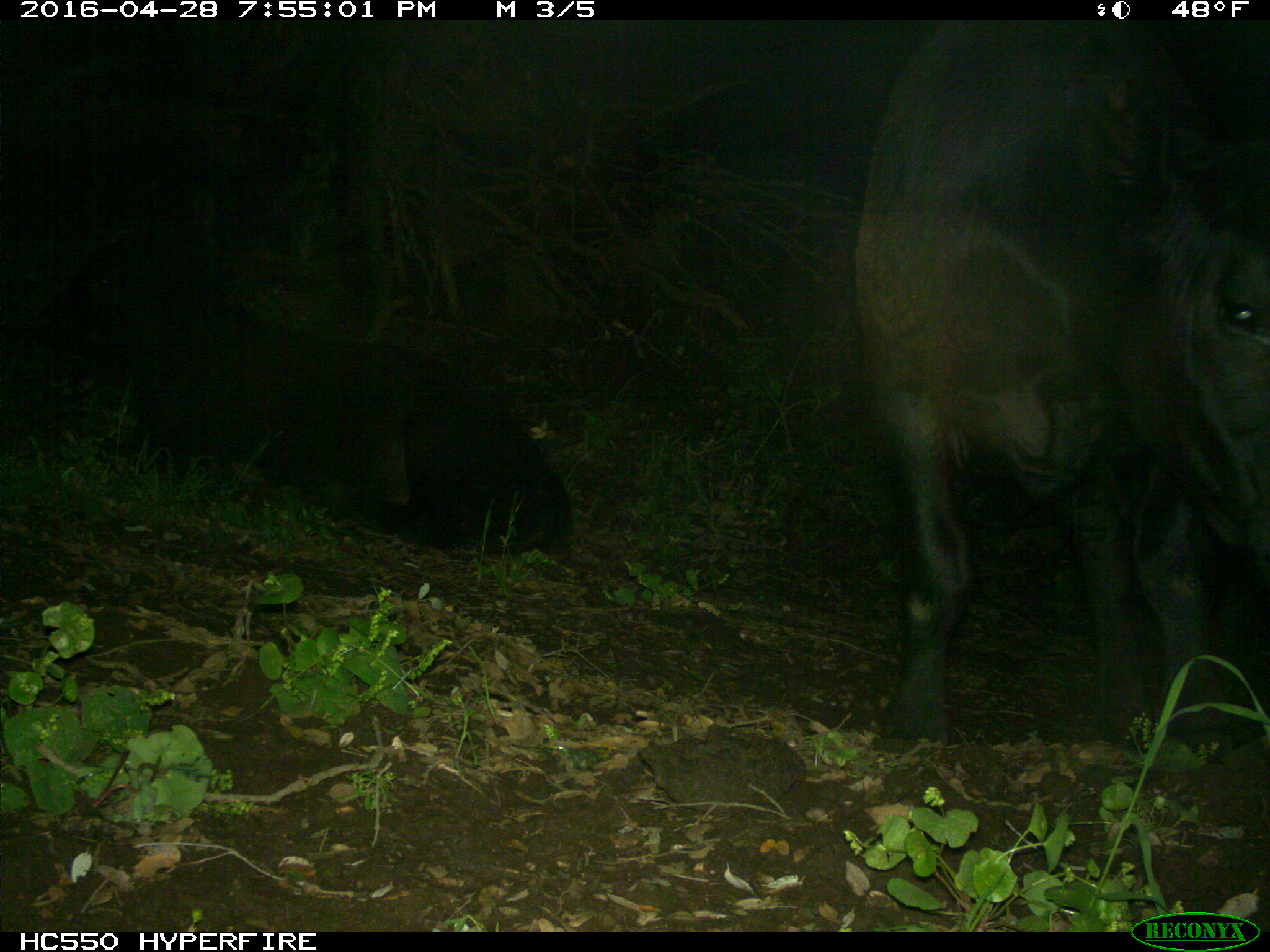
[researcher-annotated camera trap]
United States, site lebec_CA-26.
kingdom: Animalia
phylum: Chordata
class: Mammalia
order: Artiodactyla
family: Bovidae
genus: Bos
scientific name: Bos taurus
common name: domestic cow